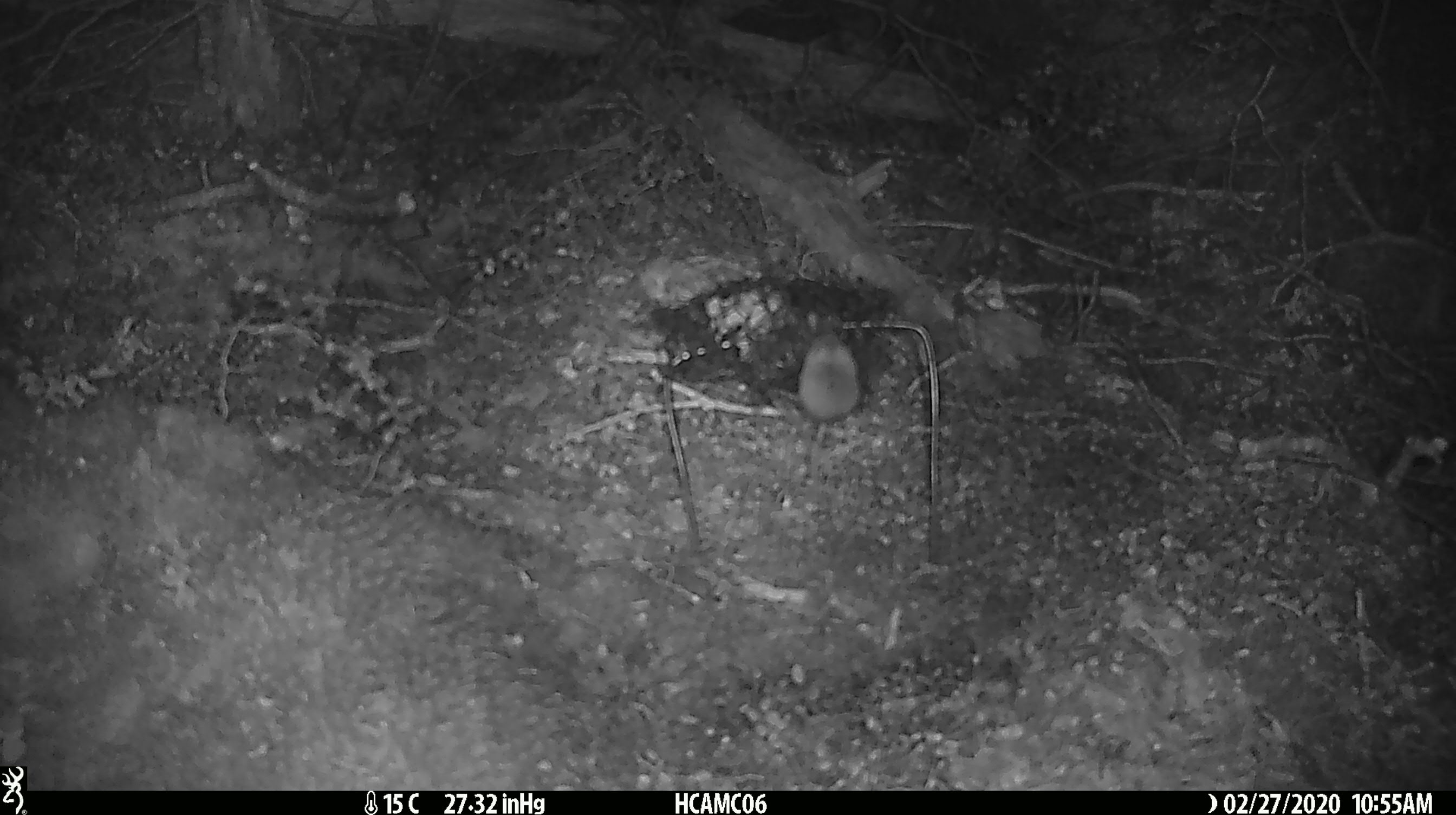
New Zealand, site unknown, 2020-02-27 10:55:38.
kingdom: Animalia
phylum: Chordata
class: Mammalia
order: Rodentia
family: Muridae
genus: Mus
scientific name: Mus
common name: mouse